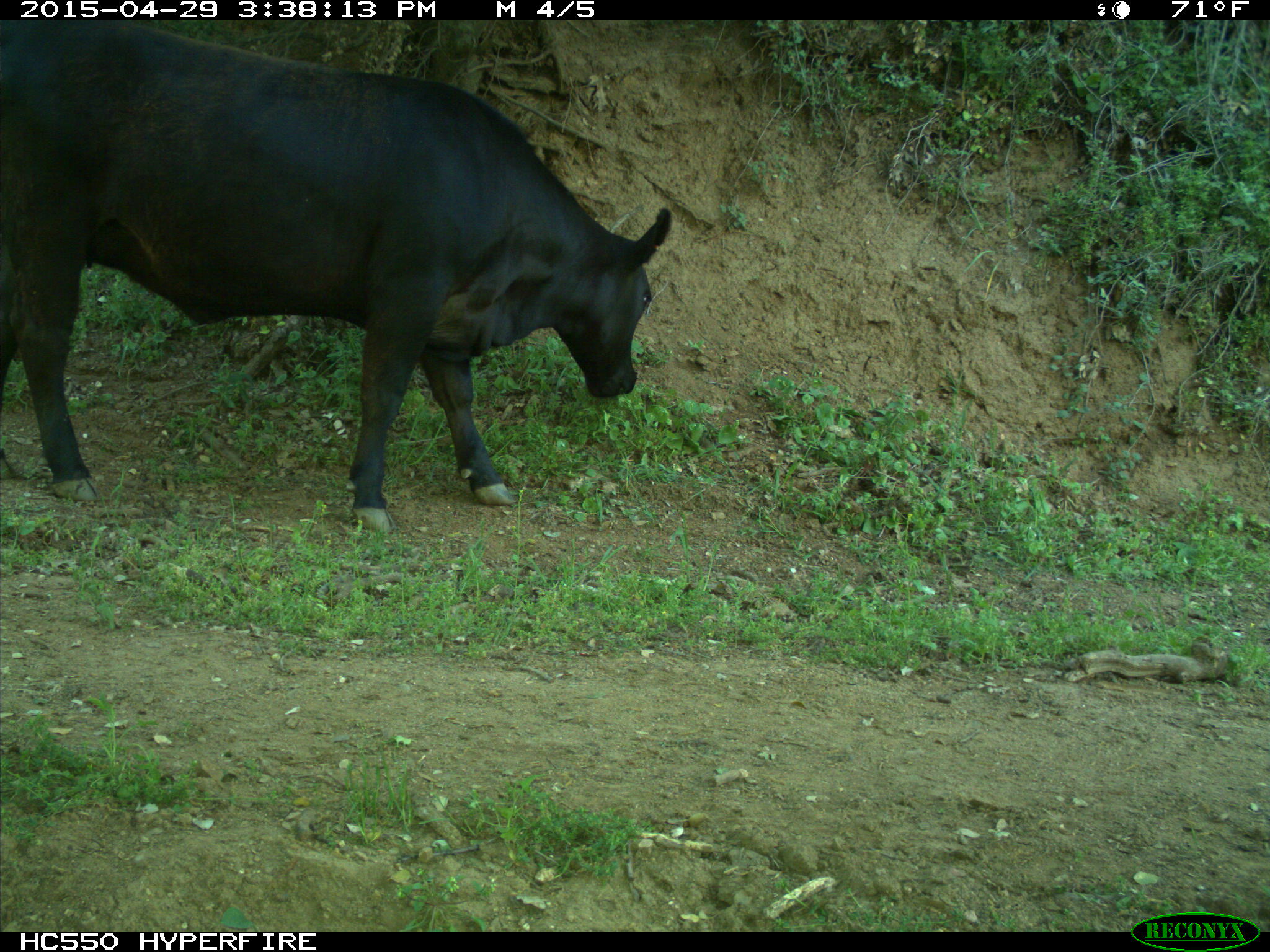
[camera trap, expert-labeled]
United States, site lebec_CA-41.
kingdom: Animalia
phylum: Chordata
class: Mammalia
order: Artiodactyla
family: Bovidae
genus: Bos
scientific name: Bos taurus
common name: domestic cow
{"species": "Bos taurus (domestic cow)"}